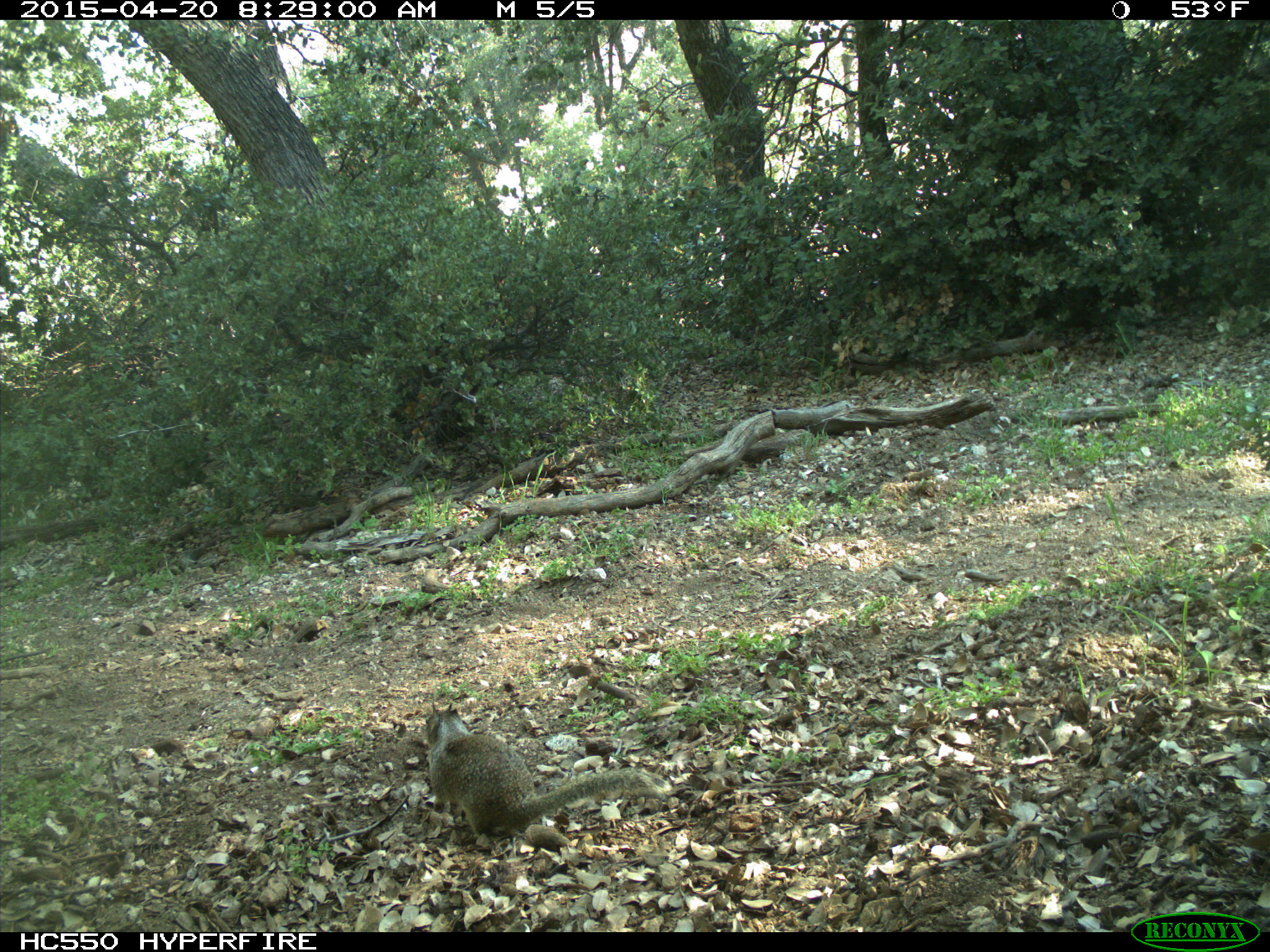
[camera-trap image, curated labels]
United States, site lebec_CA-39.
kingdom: Animalia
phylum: Chordata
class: Mammalia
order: Rodentia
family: Sciuridae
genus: Otospermophilus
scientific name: Otospermophilus beecheyi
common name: california ground squirrel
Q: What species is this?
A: Otospermophilus beecheyi (california ground squirrel).